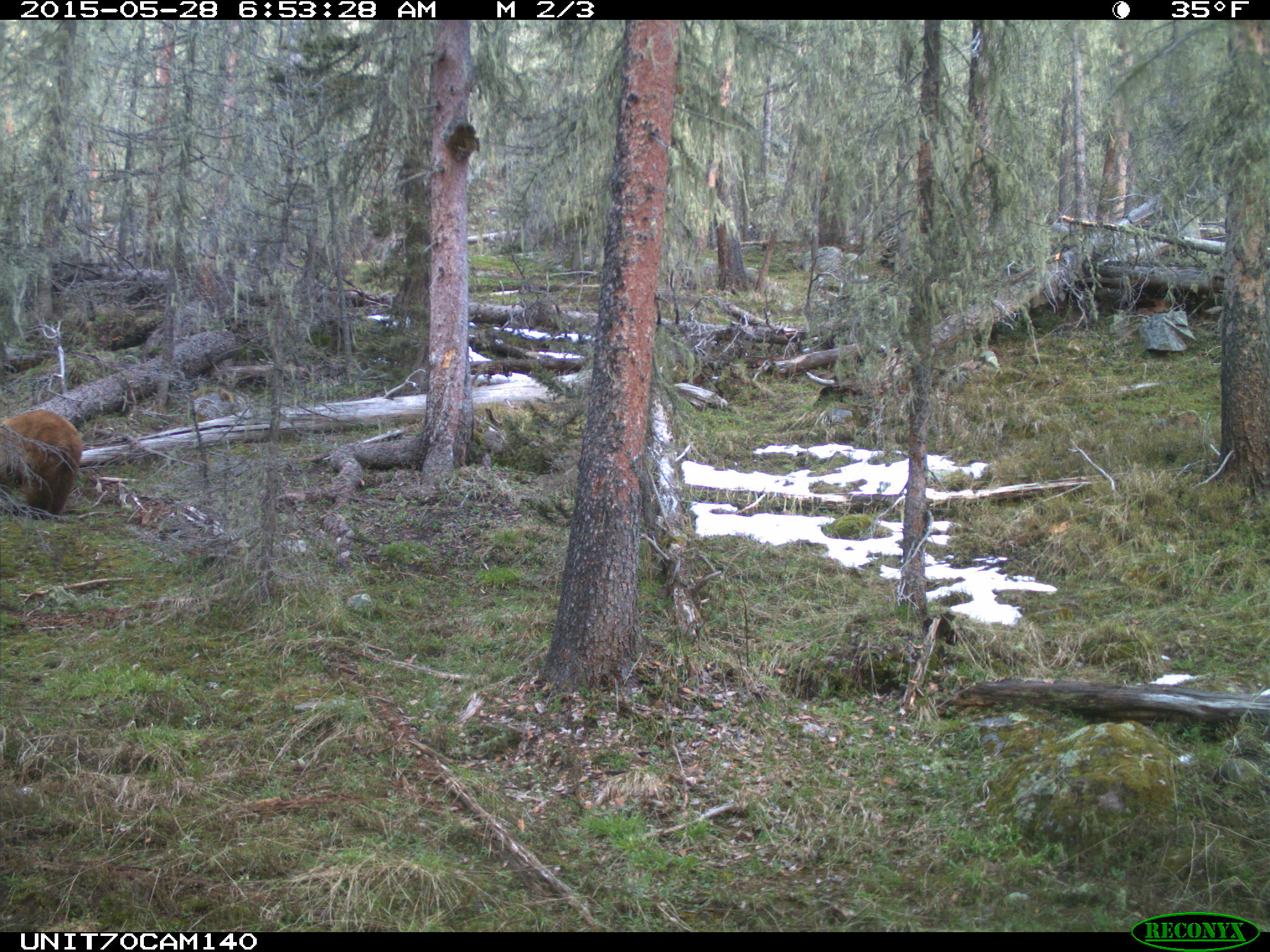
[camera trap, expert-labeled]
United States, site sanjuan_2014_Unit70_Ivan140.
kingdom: Animalia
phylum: Chordata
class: Mammalia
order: Carnivora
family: Ursidae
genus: Ursus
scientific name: Ursus americanus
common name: american black bear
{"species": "Ursus americanus (american black bear)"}